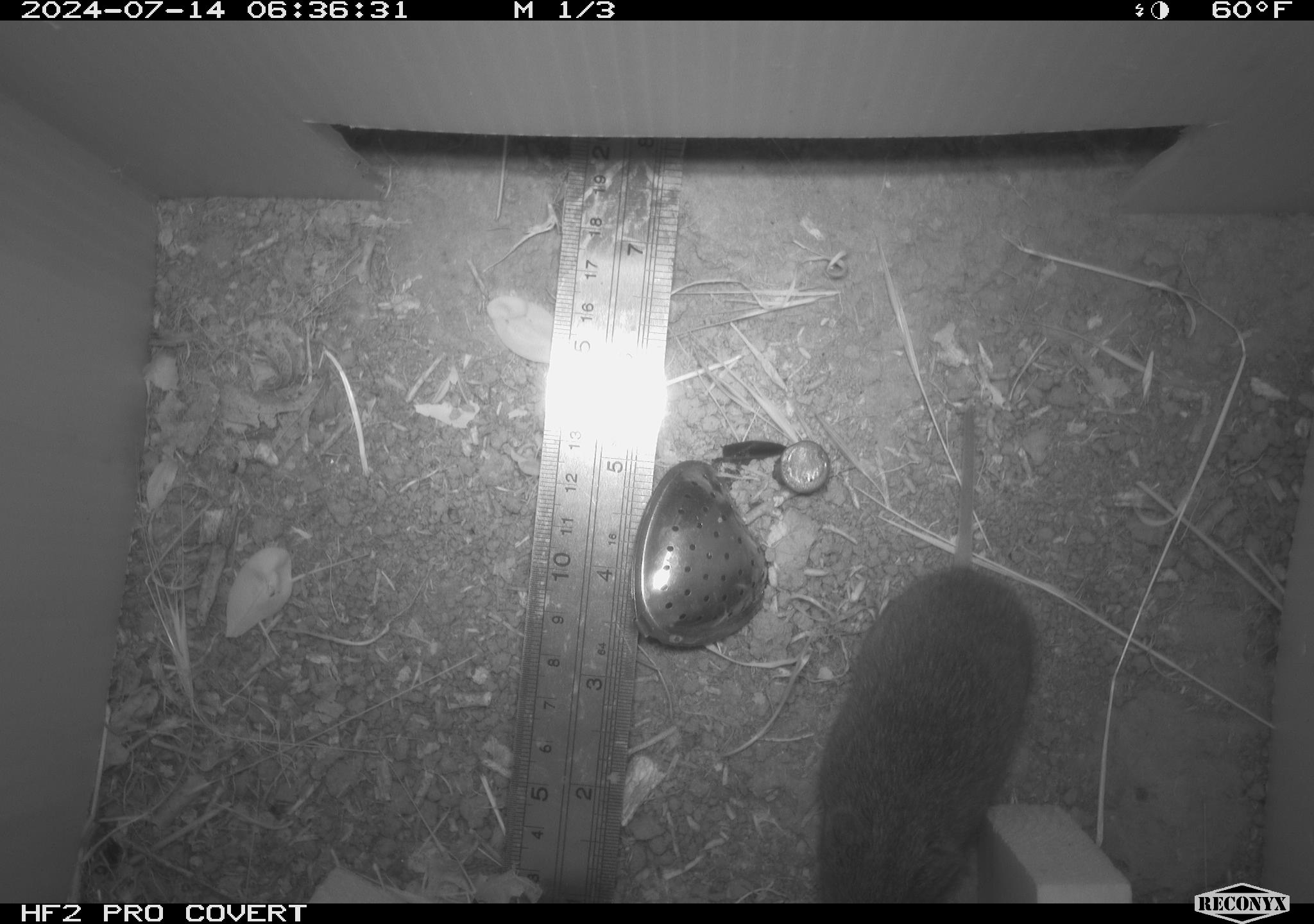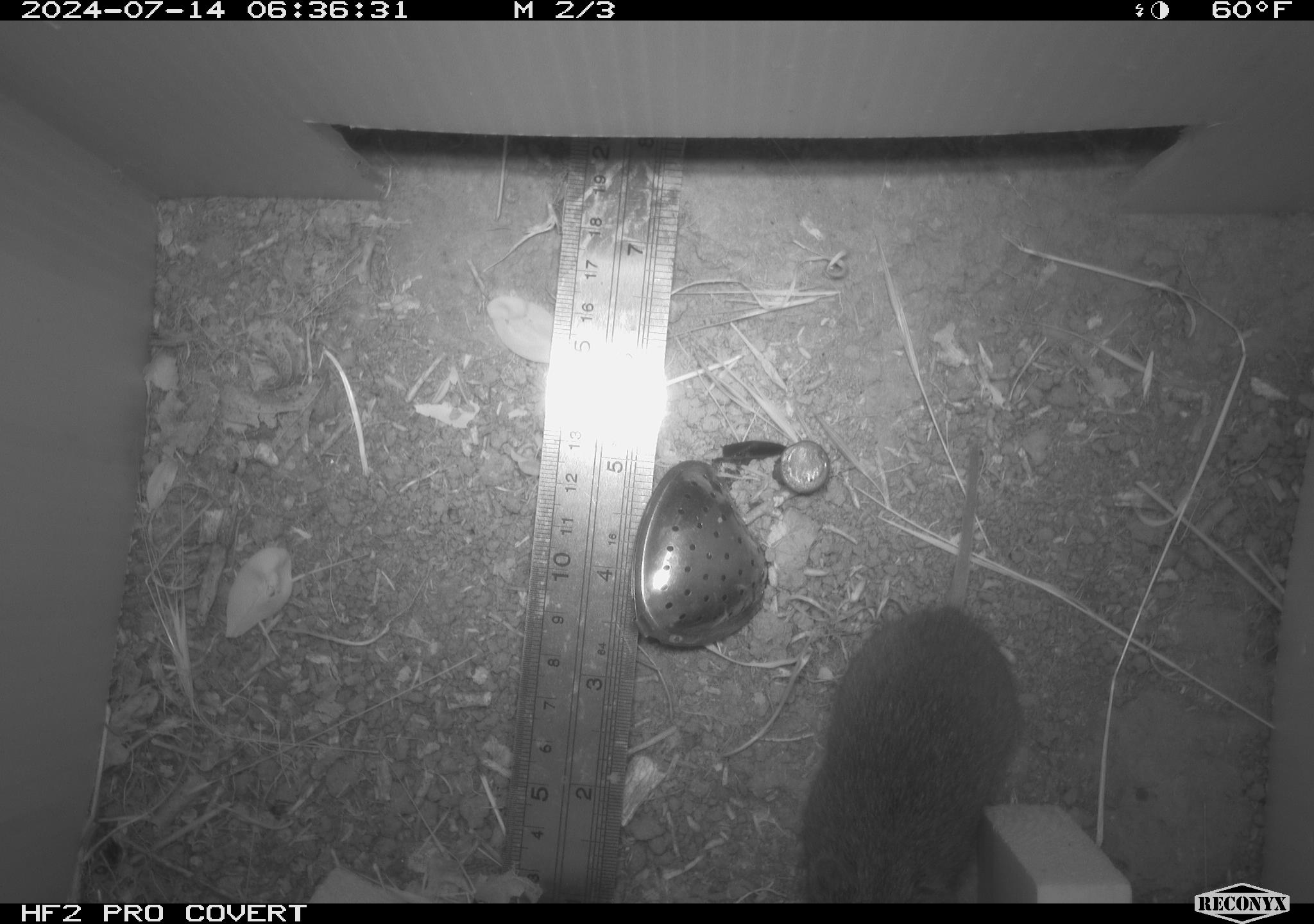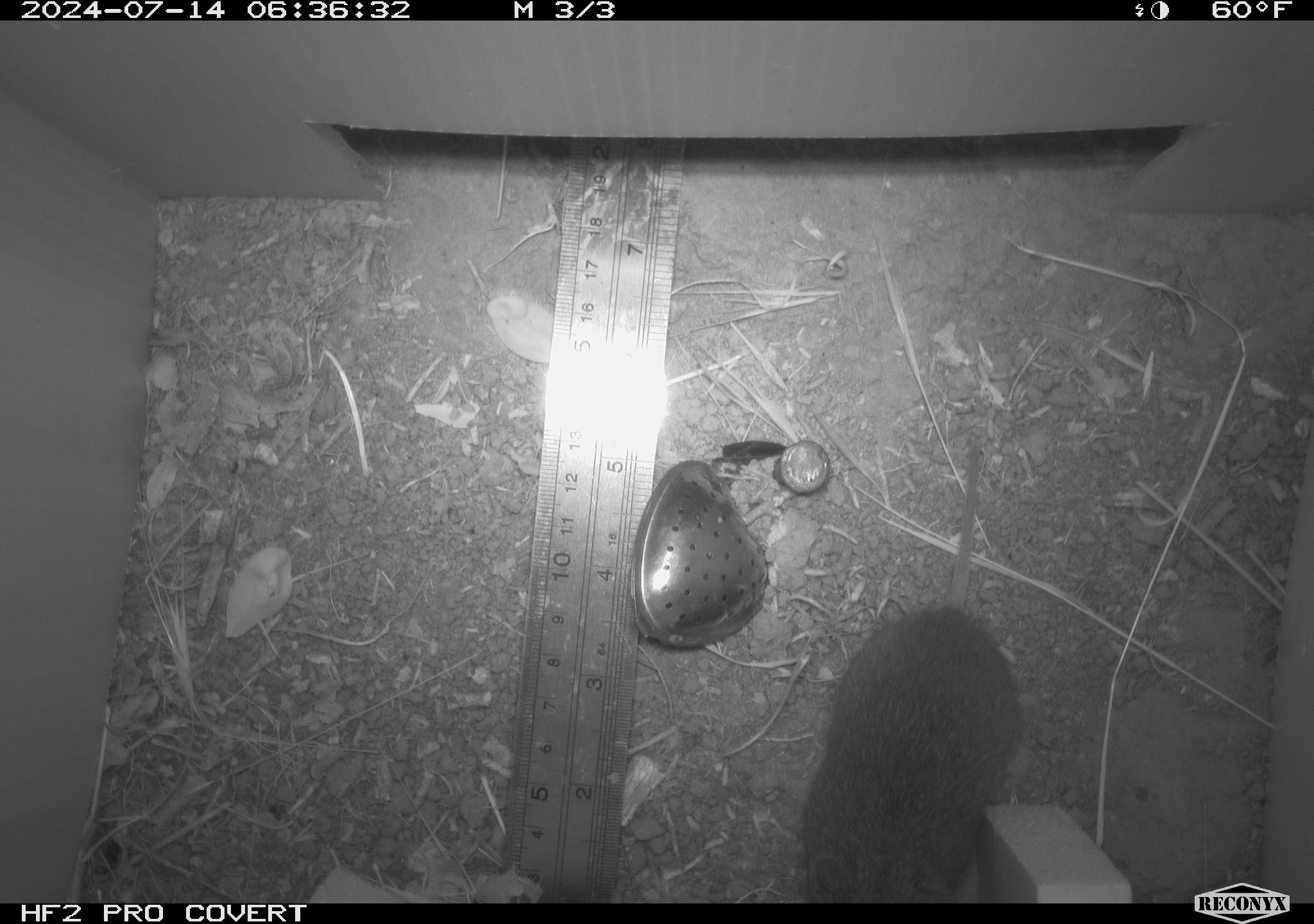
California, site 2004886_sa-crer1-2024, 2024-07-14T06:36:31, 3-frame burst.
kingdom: Animalia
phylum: Chordata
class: Mammalia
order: Rodentia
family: Cricetidae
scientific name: Arvicolinae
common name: voles, lemmings, and muskrats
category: arvicolinae subfamily